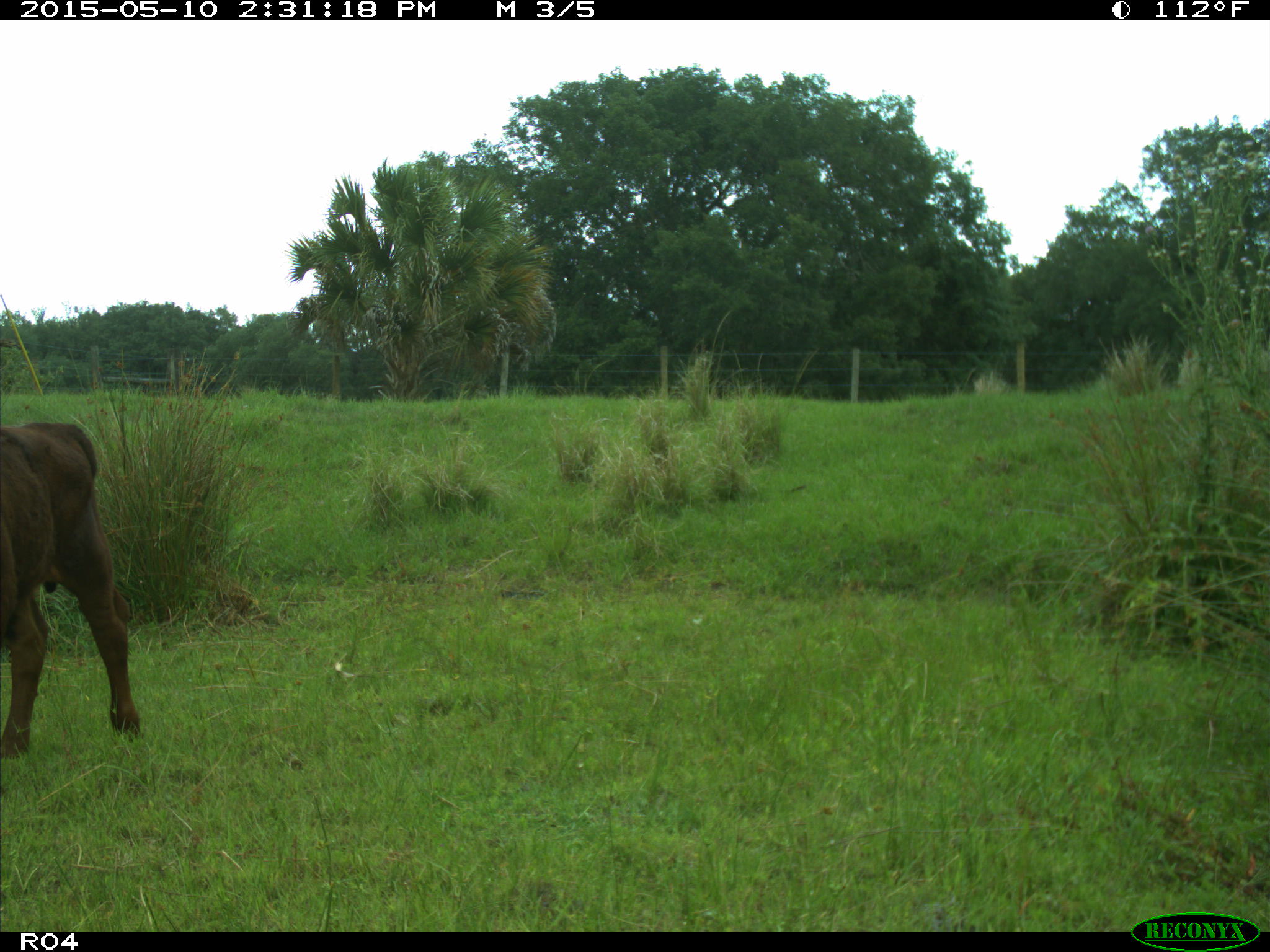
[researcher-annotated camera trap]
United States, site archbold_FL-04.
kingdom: Animalia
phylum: Chordata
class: Mammalia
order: Artiodactyla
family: Bovidae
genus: Bos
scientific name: Bos taurus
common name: domestic cow